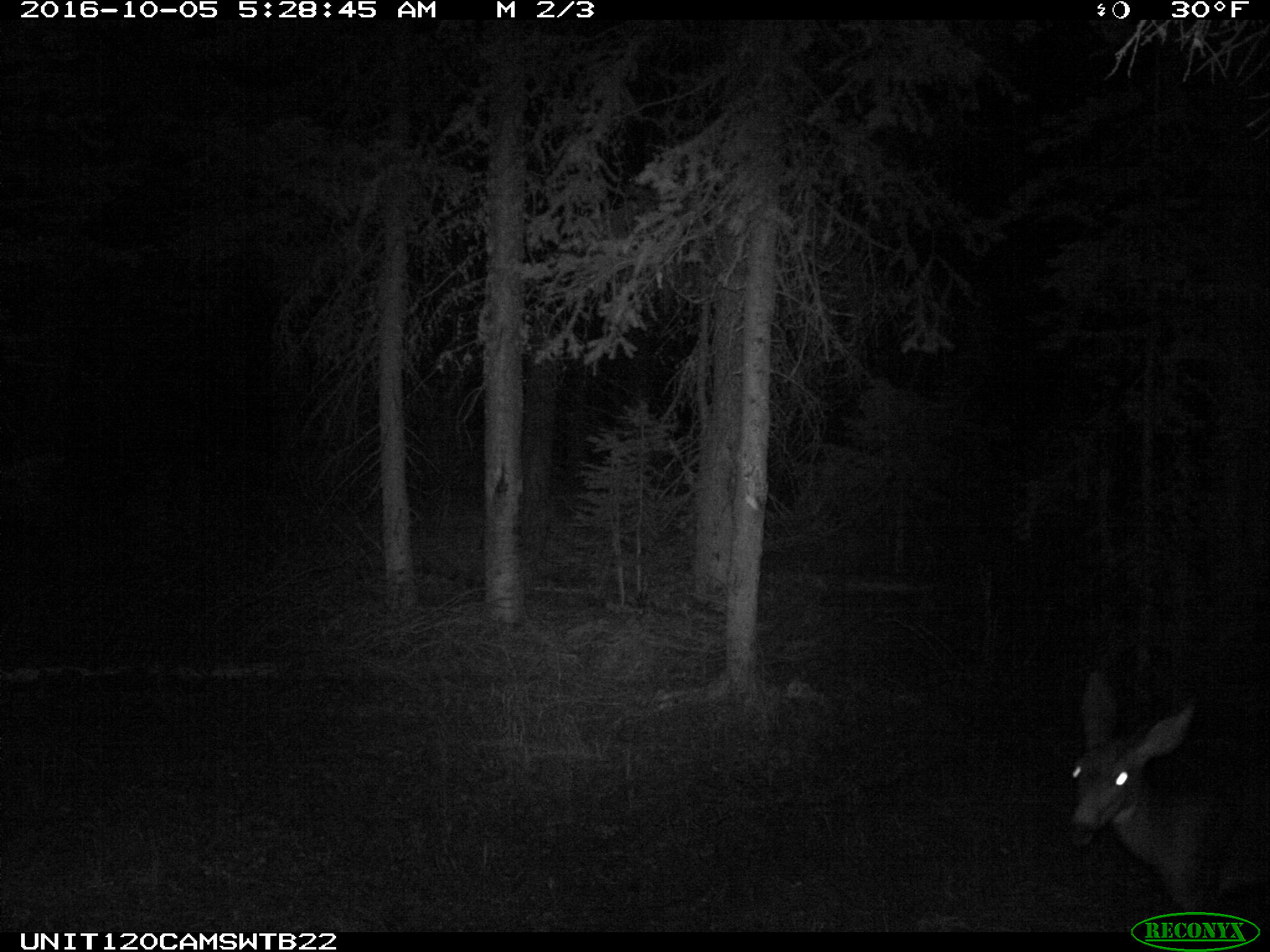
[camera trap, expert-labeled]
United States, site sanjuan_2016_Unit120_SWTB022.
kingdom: Animalia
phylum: Chordata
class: Mammalia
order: Artiodactyla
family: Cervidae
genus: Odocoileus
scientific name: Odocoileus hemionus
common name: mule deer